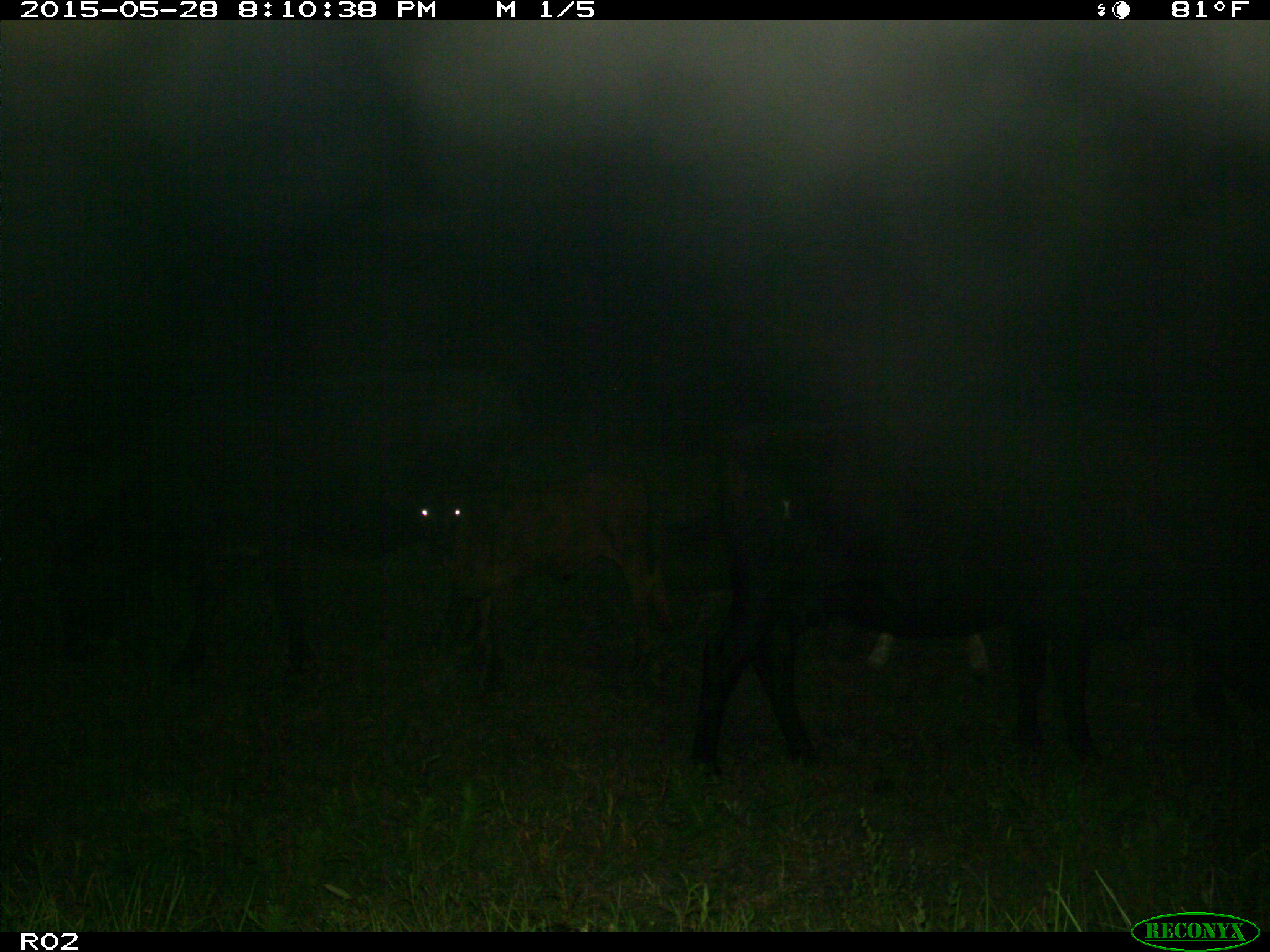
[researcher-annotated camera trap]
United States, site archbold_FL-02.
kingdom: Animalia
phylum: Chordata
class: Mammalia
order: Artiodactyla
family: Bovidae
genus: Bos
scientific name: Bos taurus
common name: domestic cow